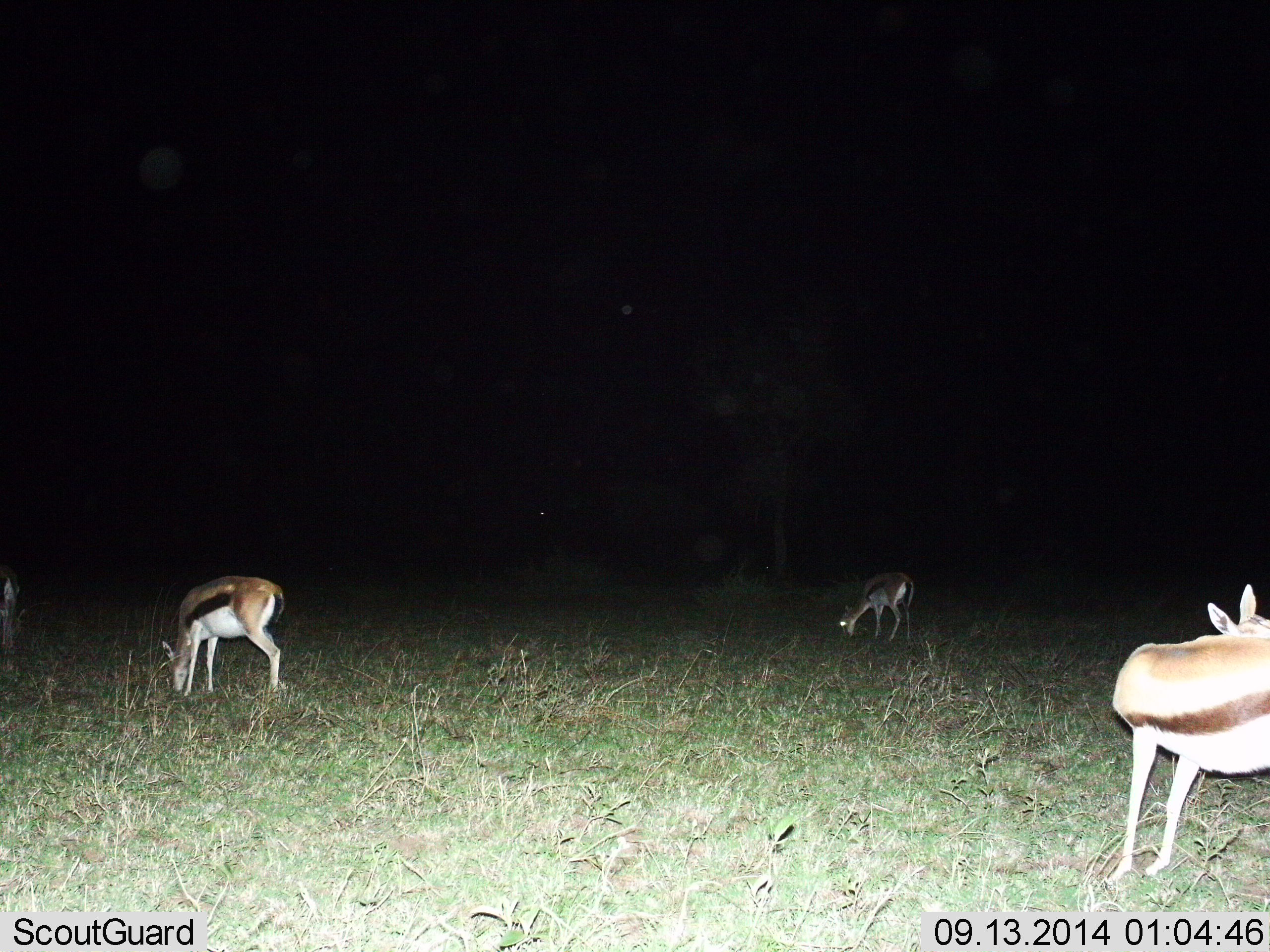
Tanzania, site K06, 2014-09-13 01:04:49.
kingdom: Animalia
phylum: Chordata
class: Mammalia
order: Artiodactyla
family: Bovidae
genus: Eudorcas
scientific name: Eudorcas thomsonii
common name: thomson's gazelle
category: gazellethomsons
Gazellethomsons (thomson's gazelle) (Eudorcas thomsonii), count 3. Behavior (volunteer vote fractions): standing 80%, resting 0%, moving 0%, interacting 10%. Young present (vote fraction): 0%. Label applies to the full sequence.